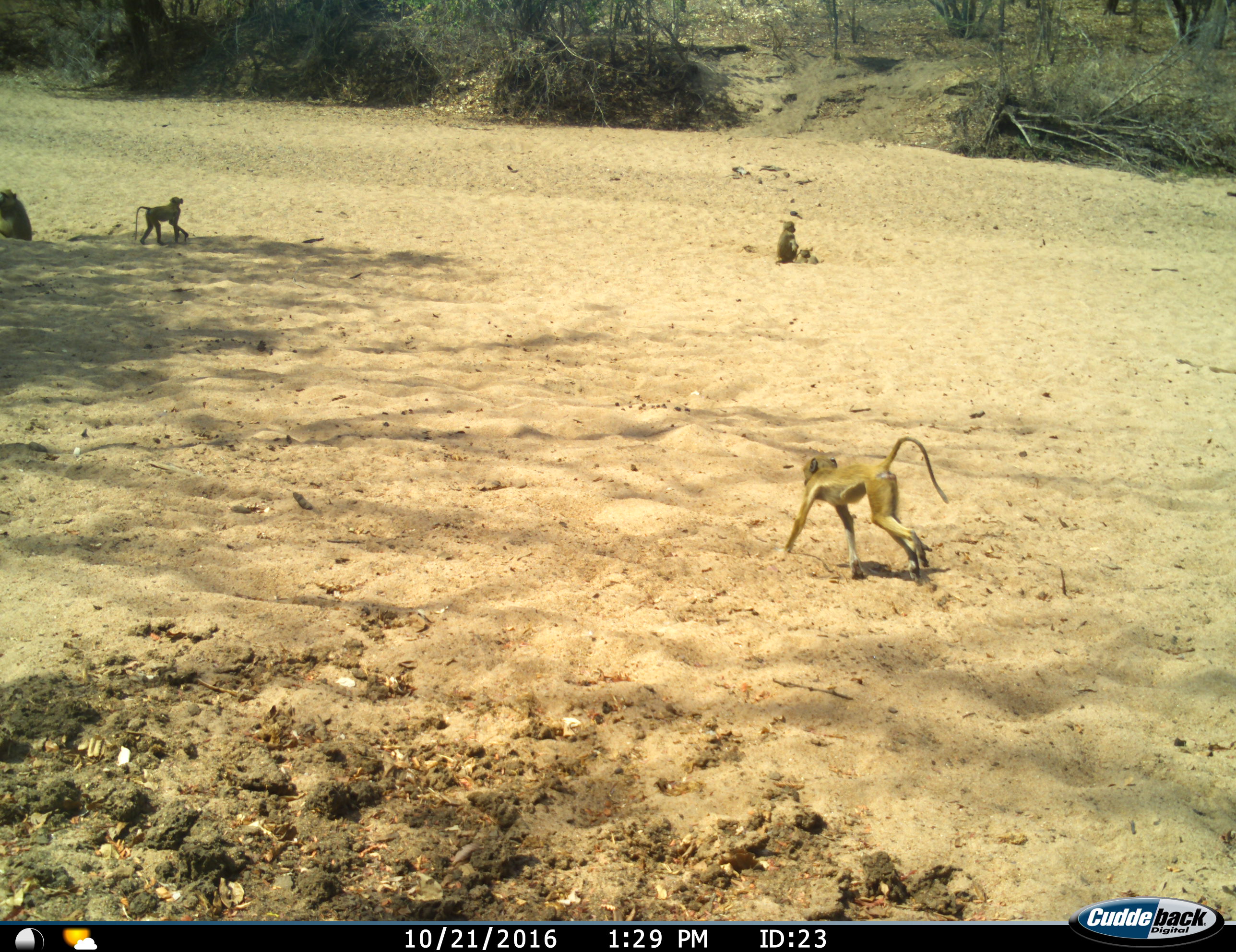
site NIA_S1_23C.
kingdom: Animalia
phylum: Chordata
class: Mammalia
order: Primates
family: Cercopithecidae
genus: Papio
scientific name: Papio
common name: baboon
Baboon (Papio), count 4. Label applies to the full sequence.